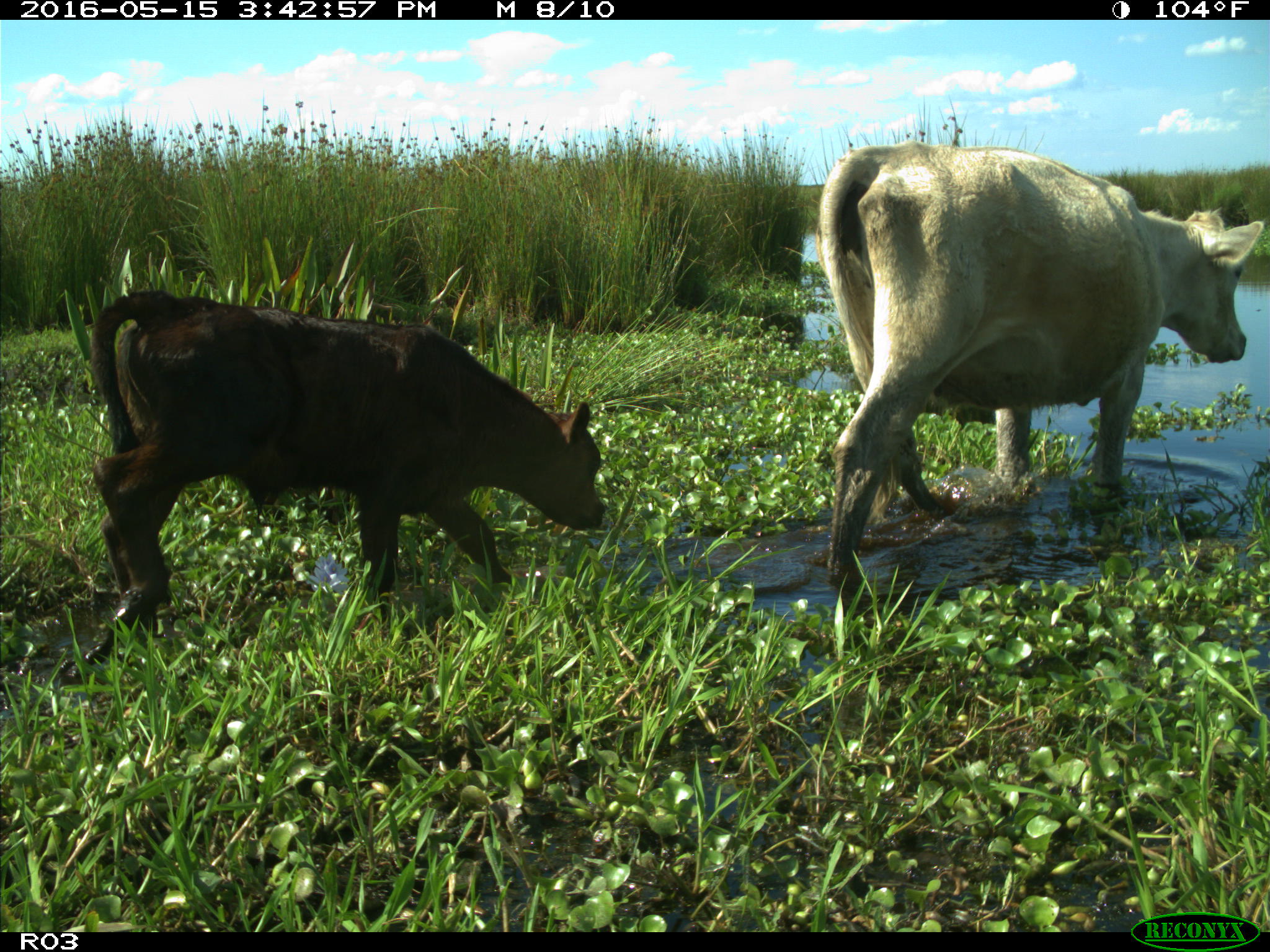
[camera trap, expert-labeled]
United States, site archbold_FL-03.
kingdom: Animalia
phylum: Chordata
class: Mammalia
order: Artiodactyla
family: Bovidae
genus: Bos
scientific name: Bos taurus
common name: domestic cow